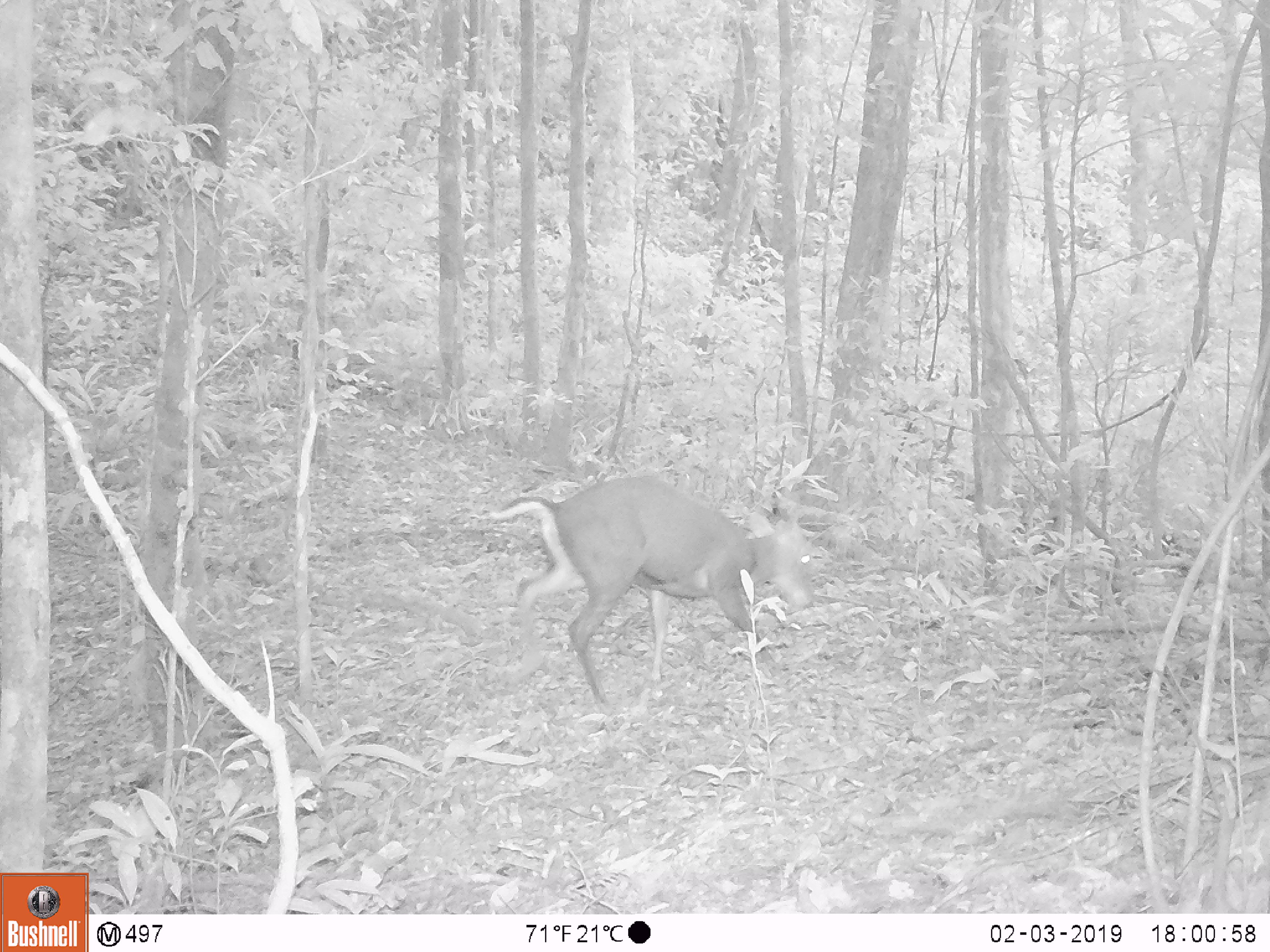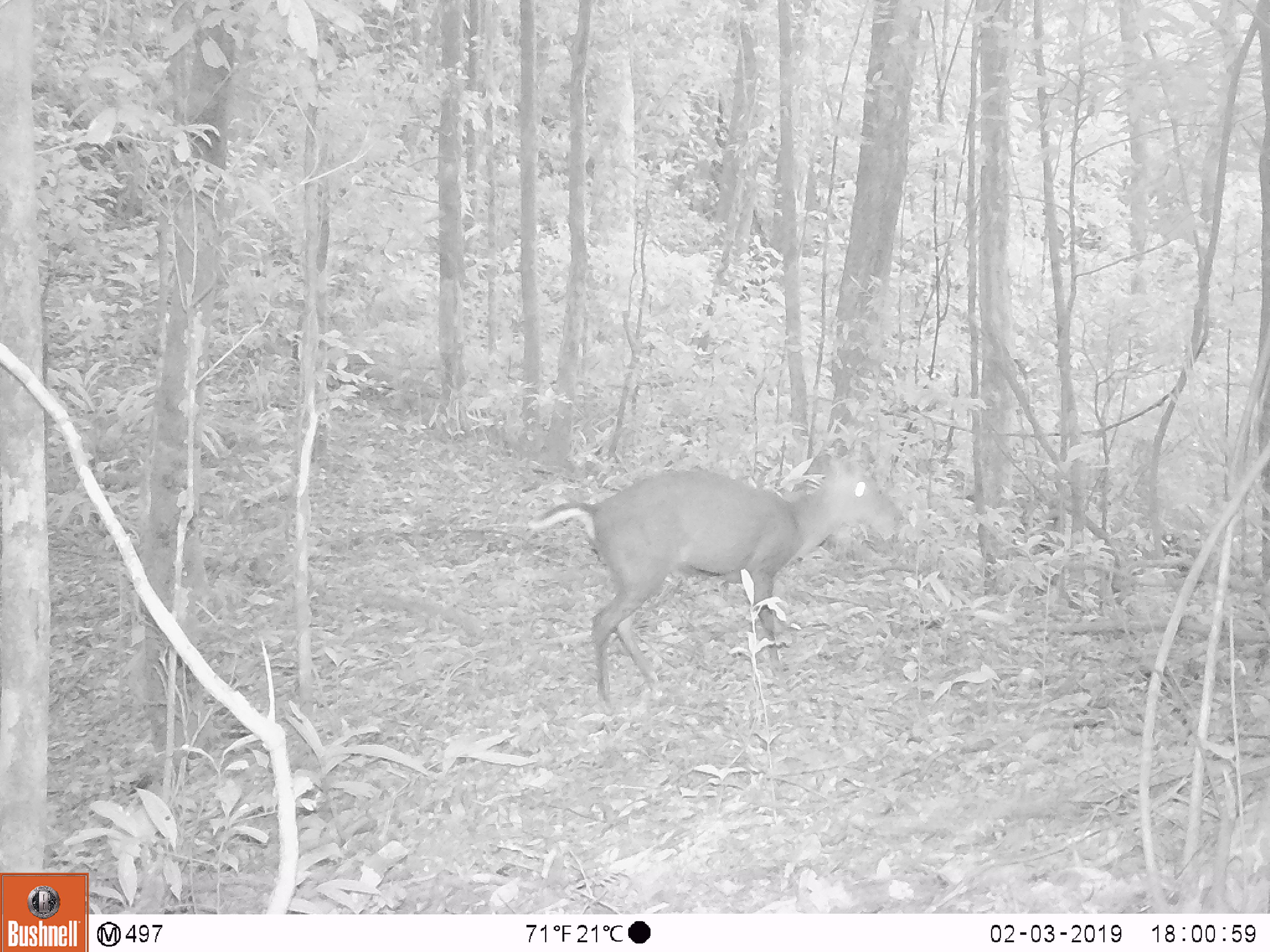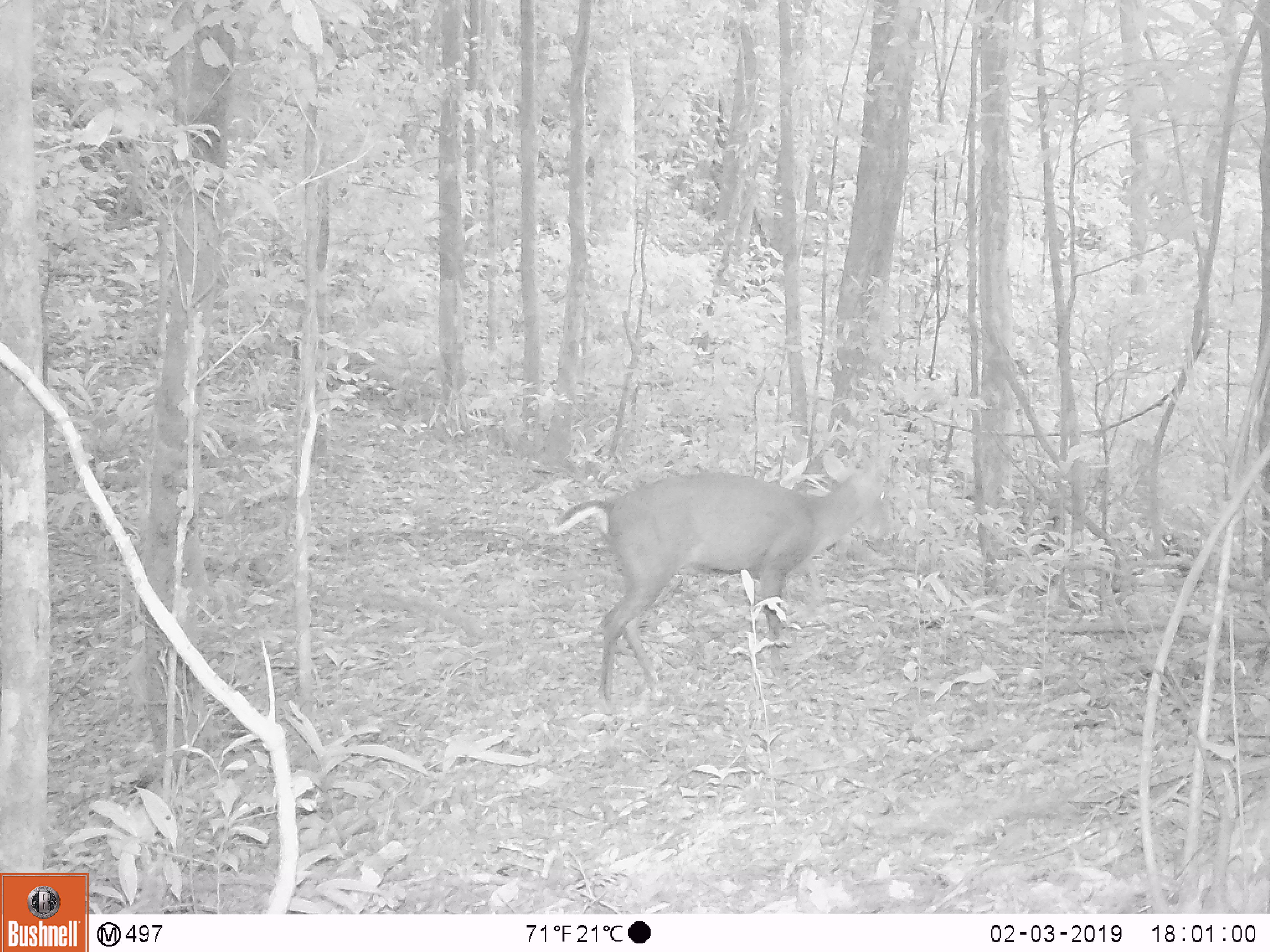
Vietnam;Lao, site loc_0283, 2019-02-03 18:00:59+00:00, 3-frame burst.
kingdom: Animalia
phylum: Chordata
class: Mammalia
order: Artiodactyla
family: Cervidae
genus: Muntiacus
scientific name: Muntiacus rooseveltorum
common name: roosevelt's muntjac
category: roosevelts muntjac group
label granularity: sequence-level